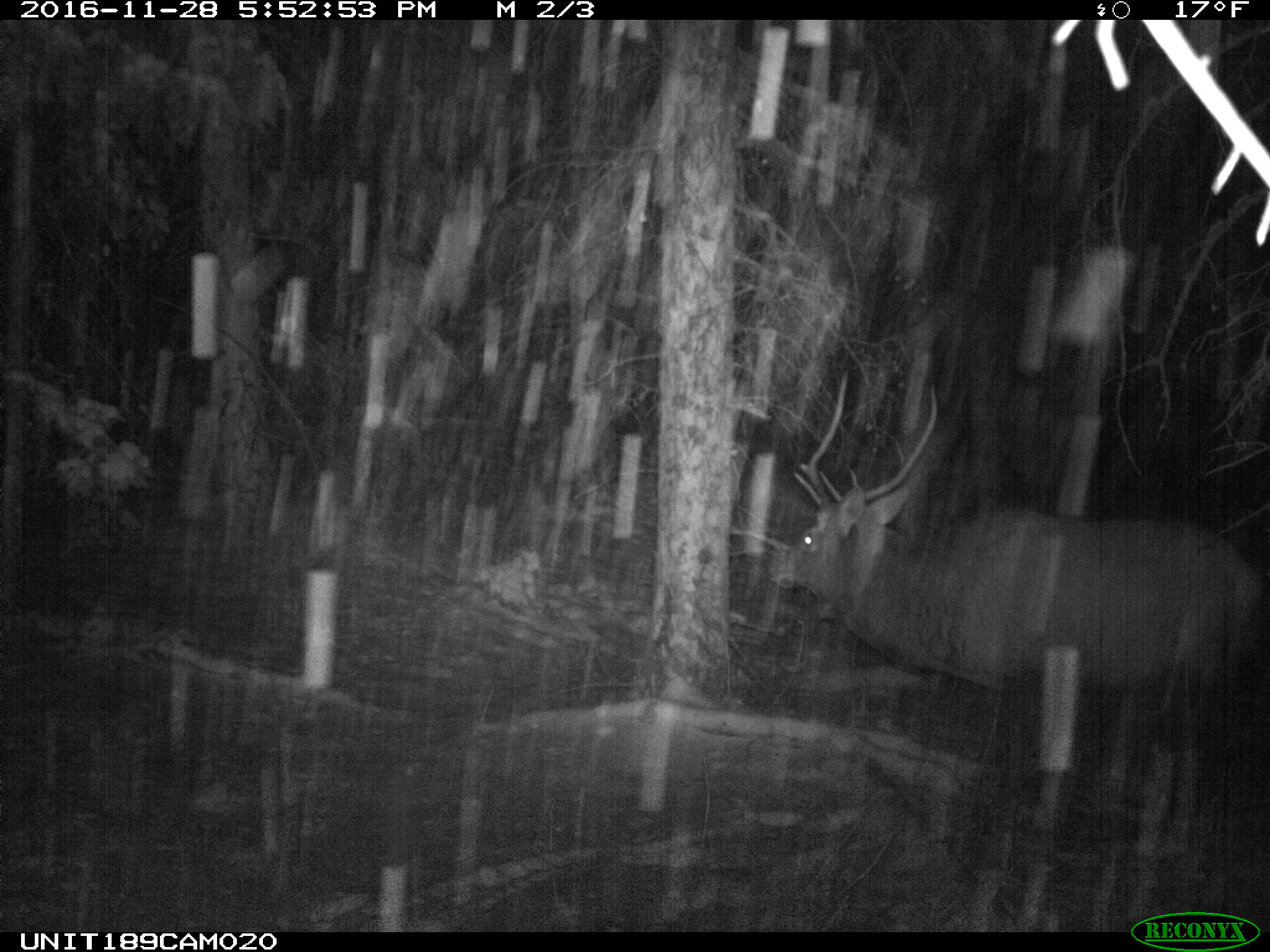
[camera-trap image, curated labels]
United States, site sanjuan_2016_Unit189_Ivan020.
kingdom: Animalia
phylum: Chordata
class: Mammalia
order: Artiodactyla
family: Cervidae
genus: Cervus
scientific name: Cervus elaphus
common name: red deer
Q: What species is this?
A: Cervus elaphus (red deer).